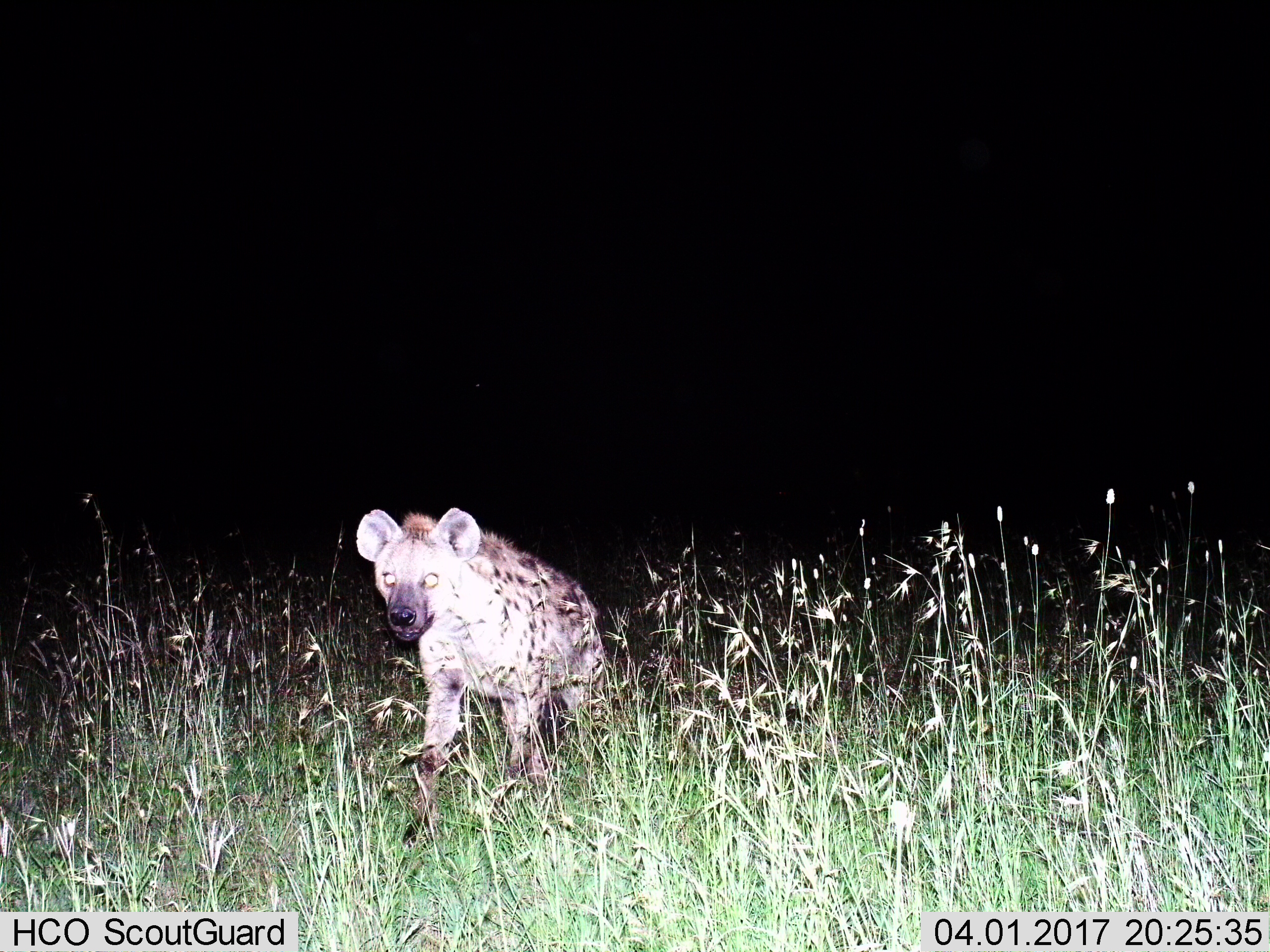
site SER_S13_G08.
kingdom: Animalia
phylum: Chordata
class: Mammalia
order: Carnivora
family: Hyaenidae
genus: Crocuta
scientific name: Crocuta crocuta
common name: spotted hyena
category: hyenaspotted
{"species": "hyenaspotted (spotted hyena) (Crocuta crocuta)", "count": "1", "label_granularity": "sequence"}